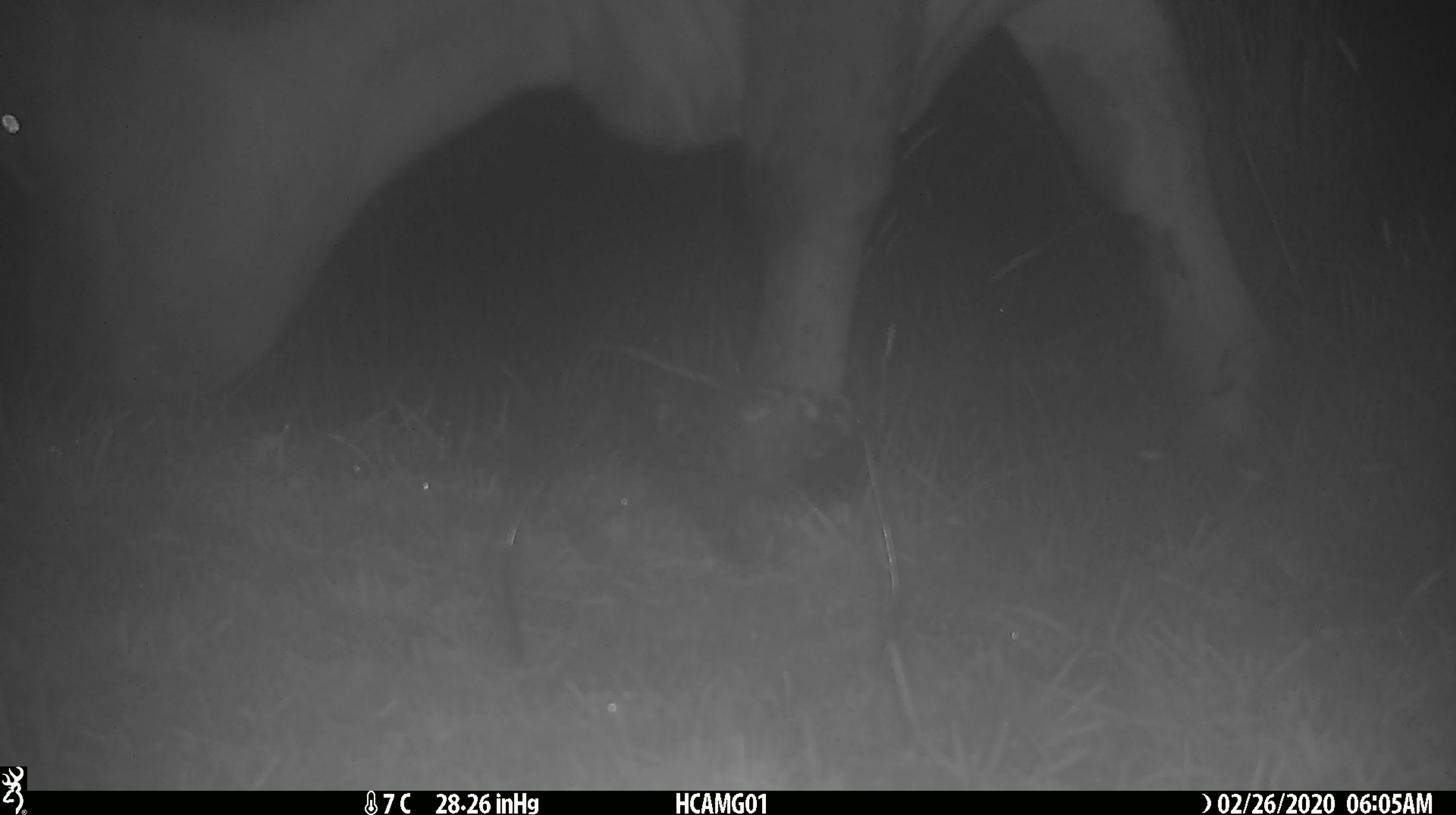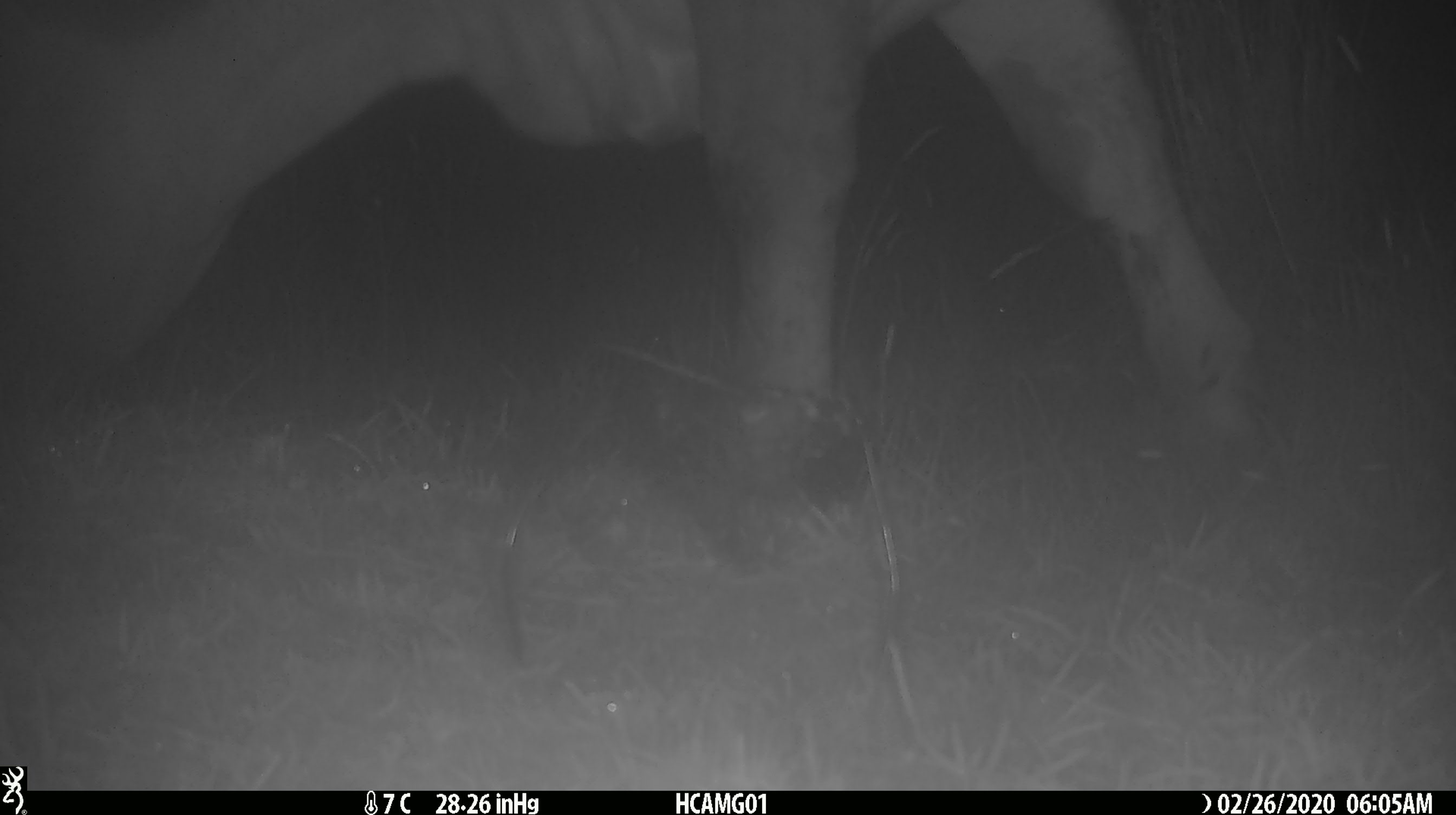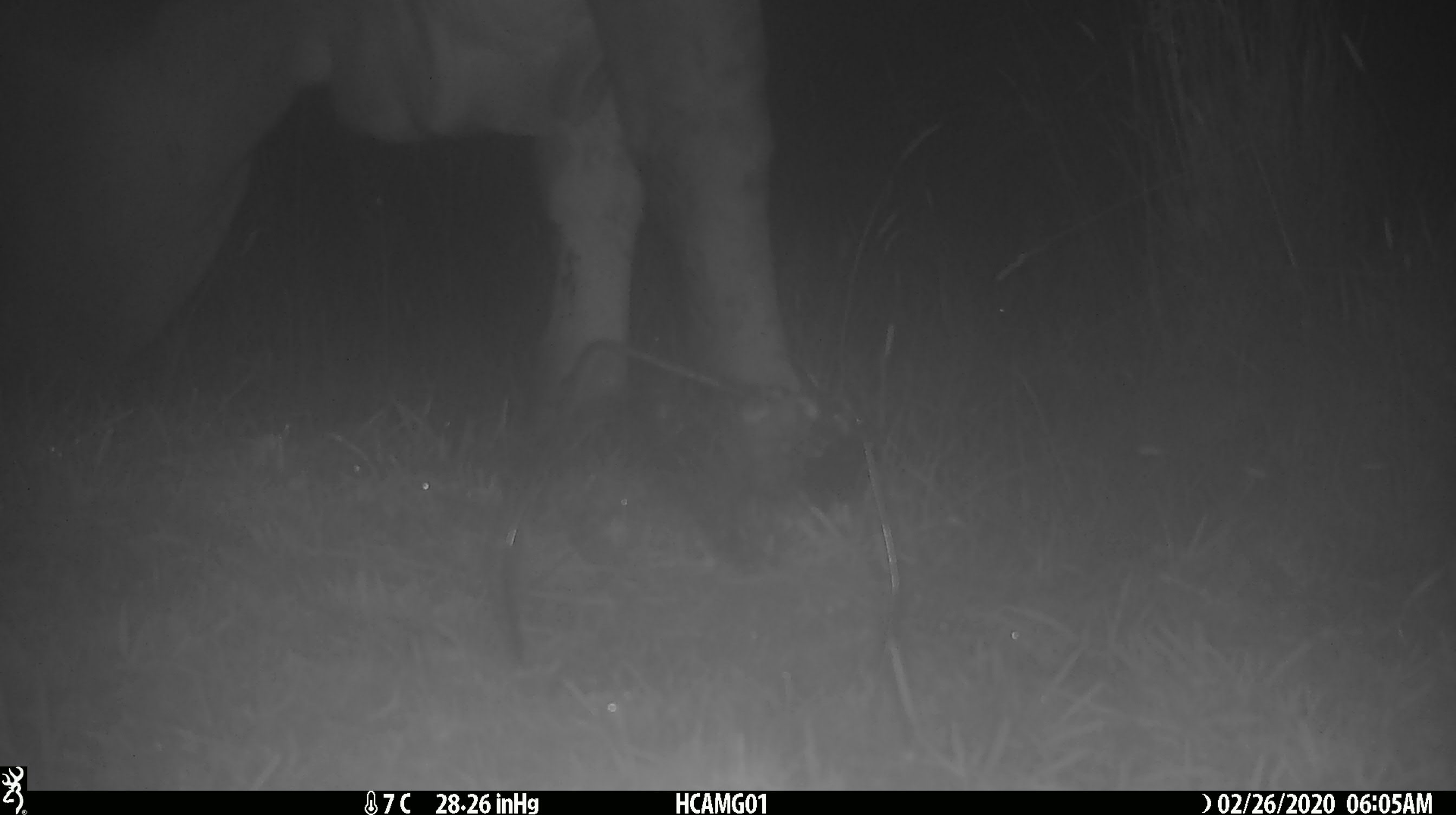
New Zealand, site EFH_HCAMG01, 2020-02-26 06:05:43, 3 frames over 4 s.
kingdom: Animalia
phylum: Chordata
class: Mammalia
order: Artiodactyla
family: Bovidae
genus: Bos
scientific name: Bos taurus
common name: domestic cow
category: cow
Cow (domestic cow) (Bos taurus).